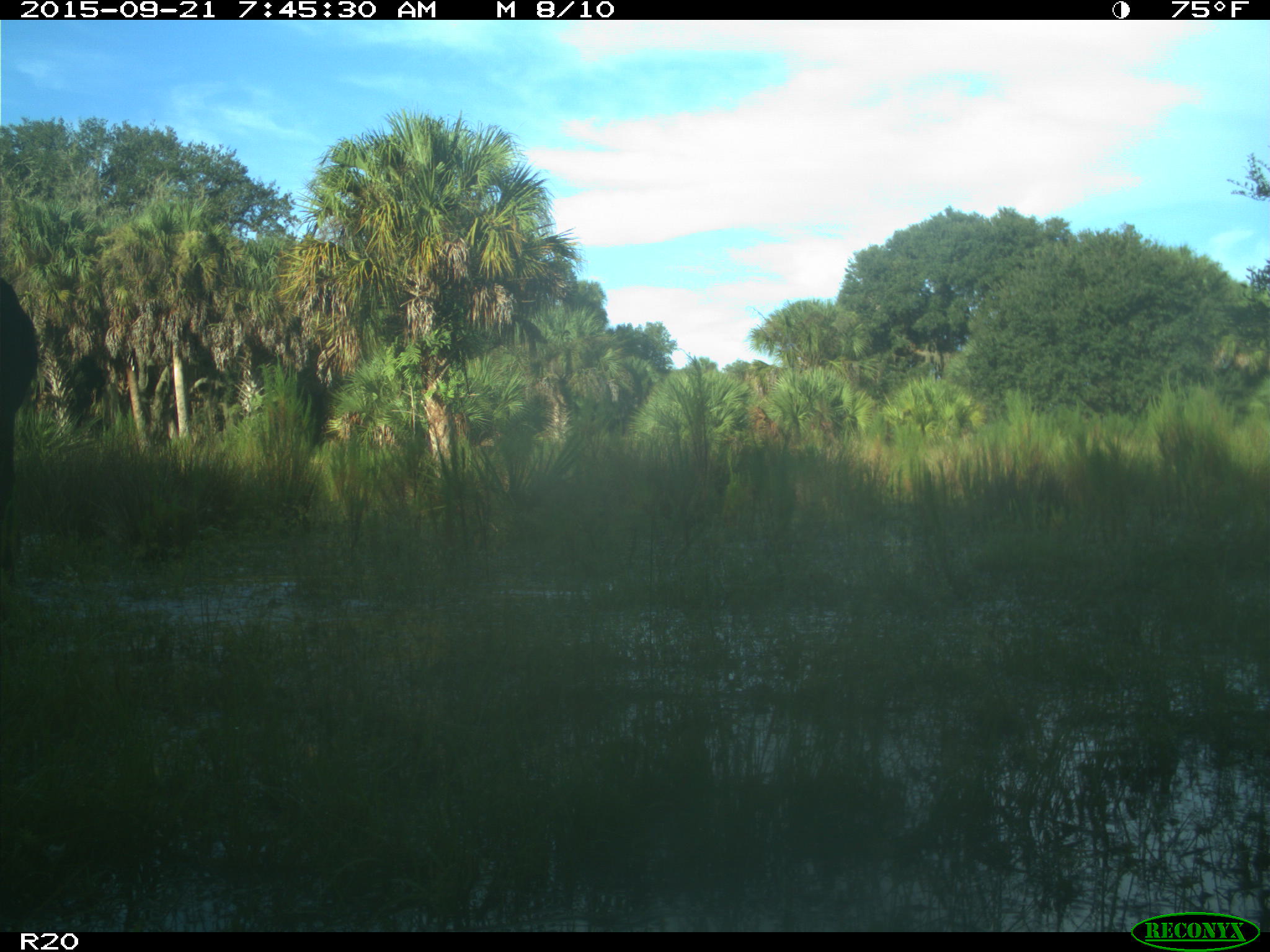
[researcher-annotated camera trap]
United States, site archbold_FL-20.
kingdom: Animalia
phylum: Chordata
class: Mammalia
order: Artiodactyla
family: Bovidae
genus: Bos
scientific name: Bos taurus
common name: domestic cow